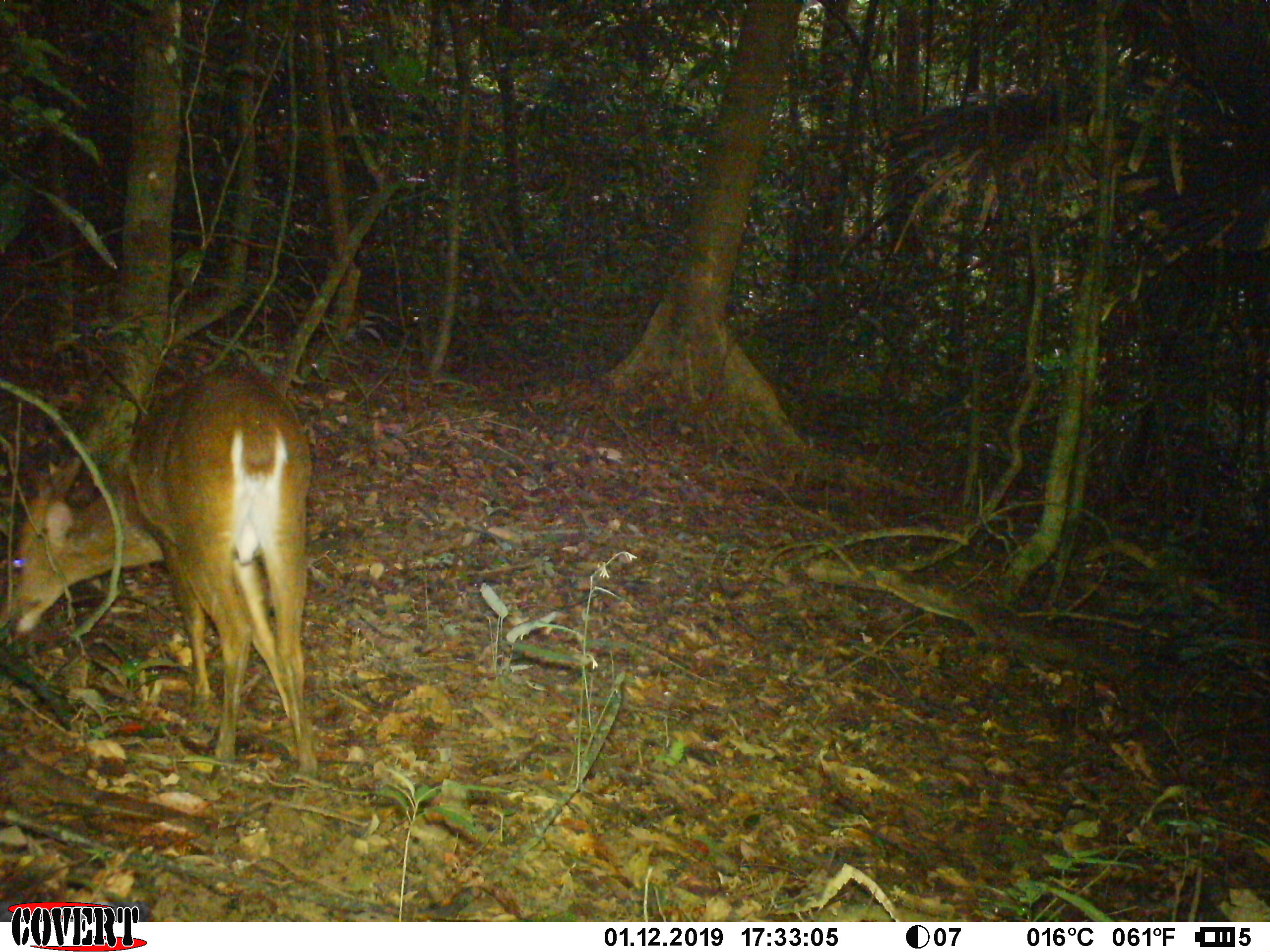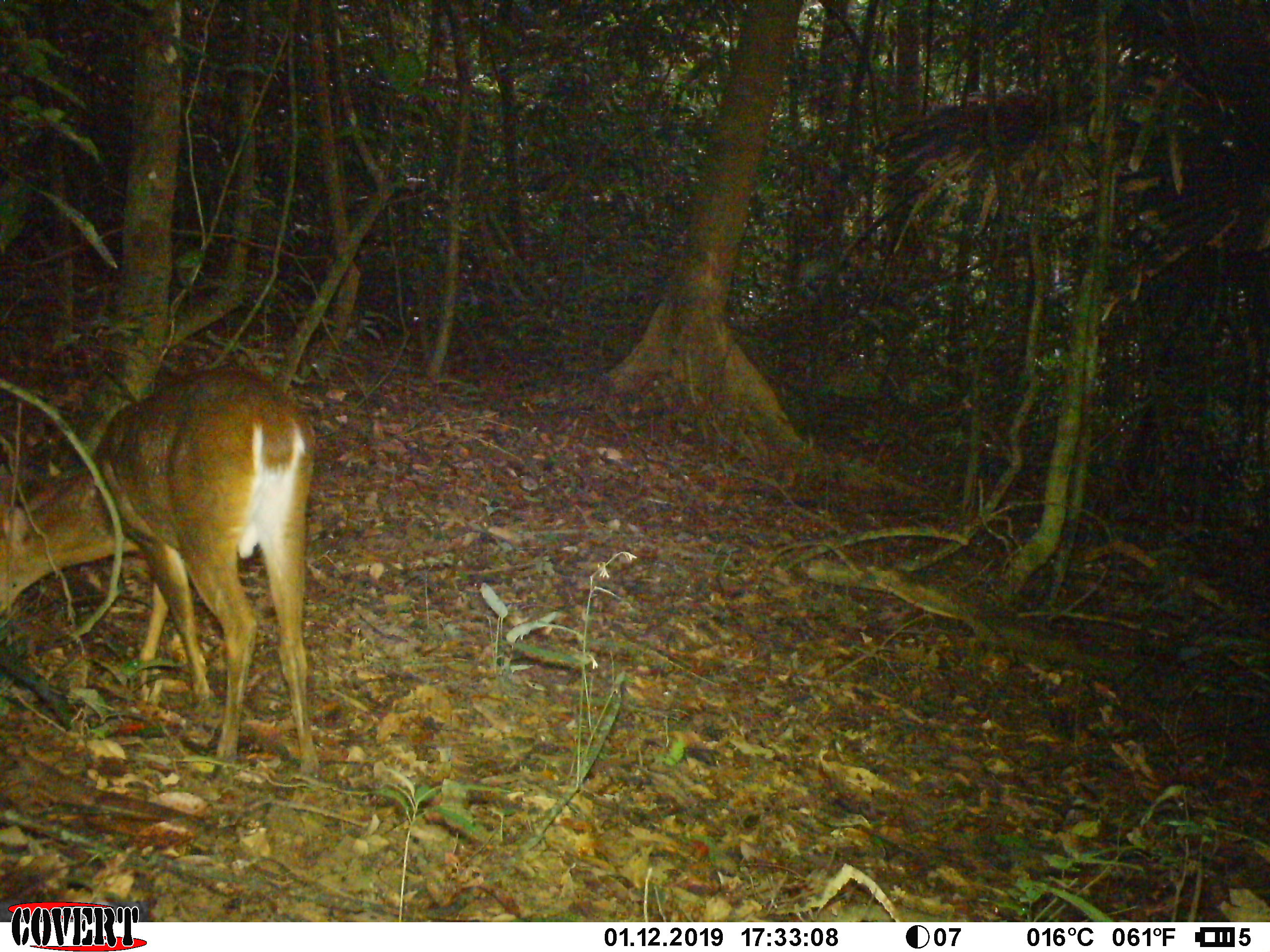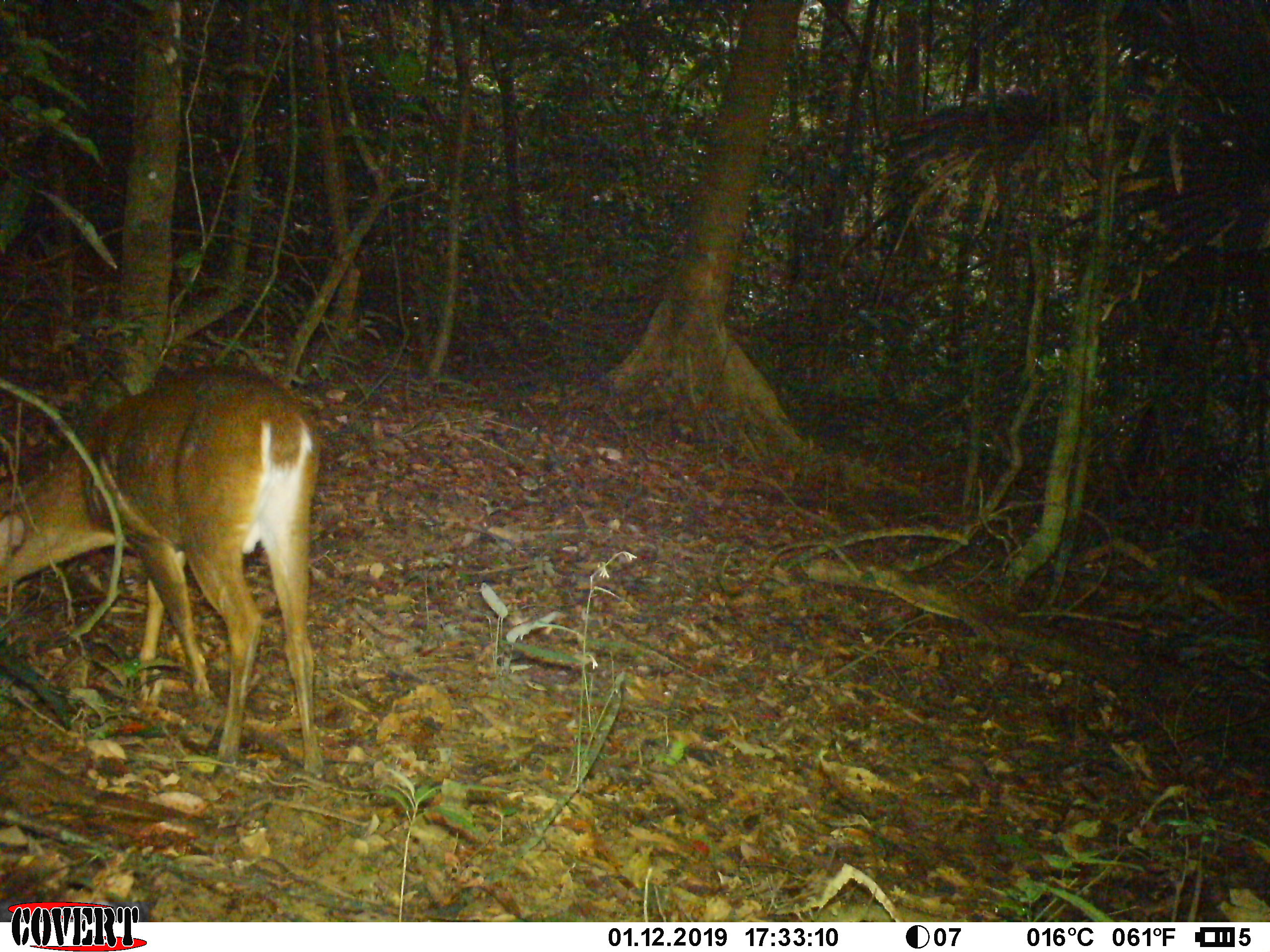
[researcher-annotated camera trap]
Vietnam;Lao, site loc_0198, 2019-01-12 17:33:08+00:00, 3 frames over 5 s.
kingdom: Animalia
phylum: Chordata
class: Mammalia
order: Artiodactyla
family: Cervidae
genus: Muntiacus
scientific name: Muntiacus vuquangensis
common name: large-antlered muntjac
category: large antlered muntjac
Large antlered muntjac (large-antlered muntjac) (Muntiacus vuquangensis). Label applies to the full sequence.